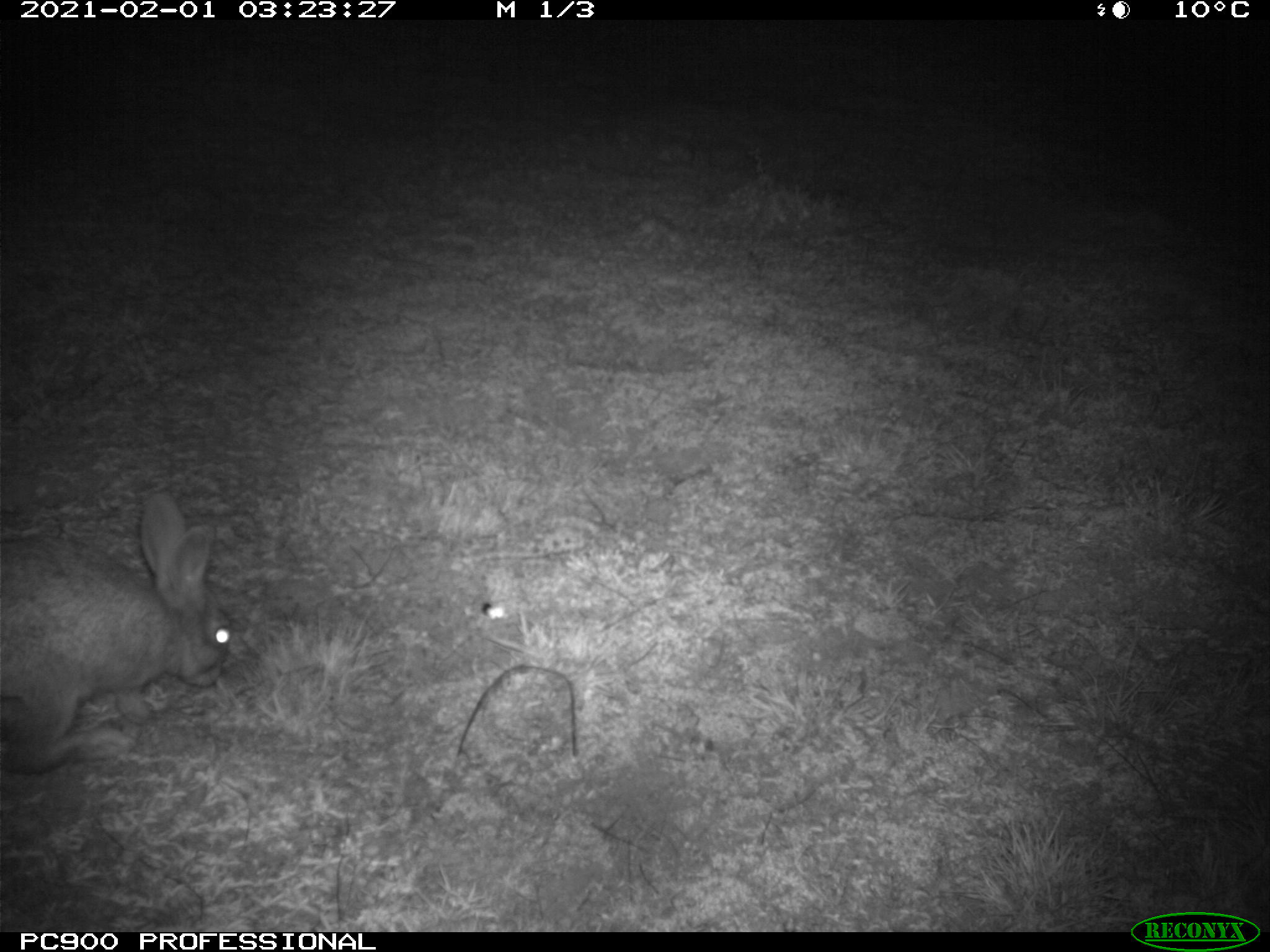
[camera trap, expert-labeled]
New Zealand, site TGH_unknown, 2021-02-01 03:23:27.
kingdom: Animalia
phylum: Chordata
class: Mammalia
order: Lagomorpha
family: Leporidae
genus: Oryctolagus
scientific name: Oryctolagus cuniculus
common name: european rabbit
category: rabbit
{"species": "rabbit (european rabbit) (Oryctolagus cuniculus)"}